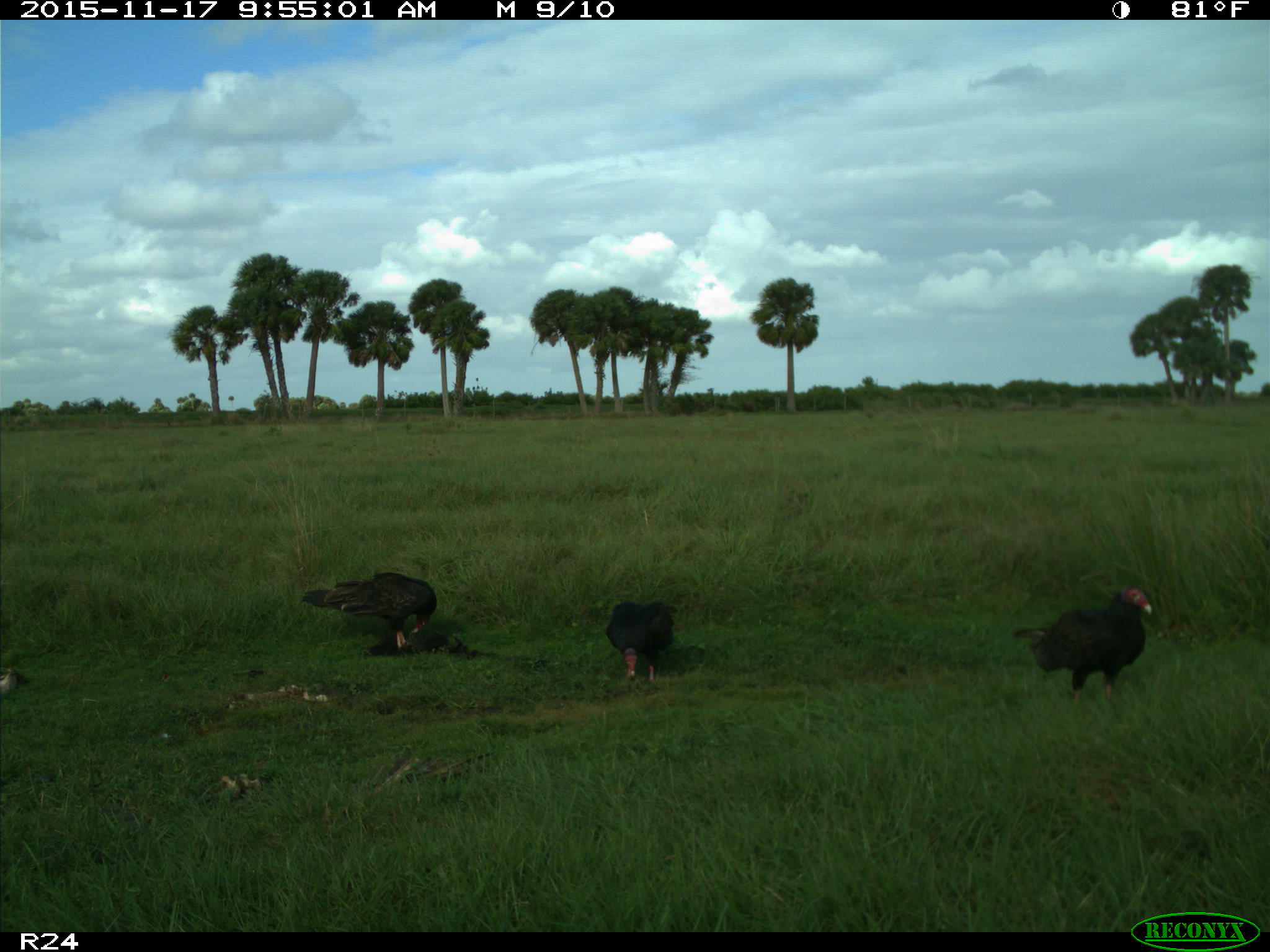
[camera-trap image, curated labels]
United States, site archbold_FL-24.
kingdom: Animalia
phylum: Chordata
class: Aves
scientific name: Aves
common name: birds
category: unidentified bird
Unidentified bird (birds) (Aves).